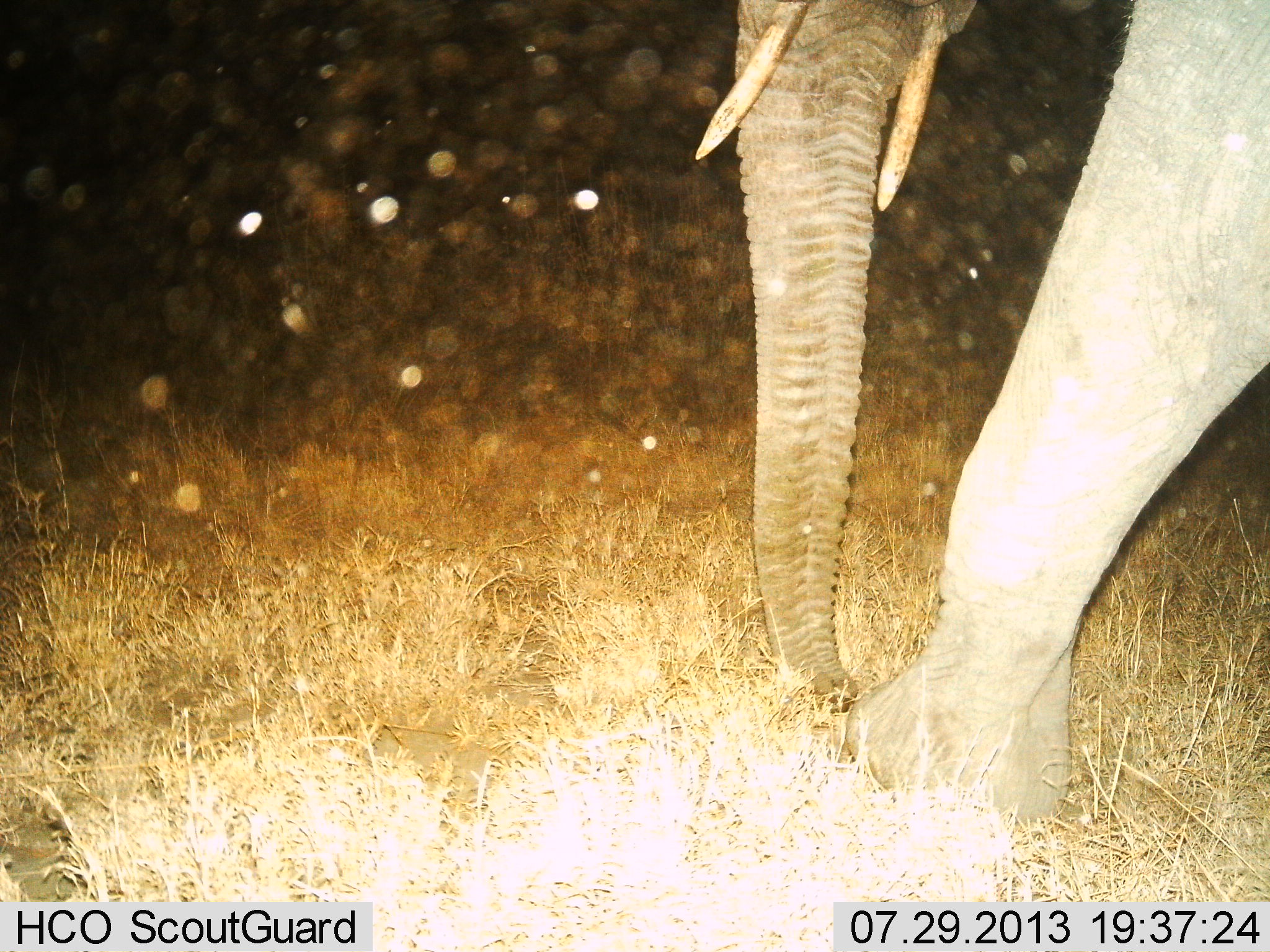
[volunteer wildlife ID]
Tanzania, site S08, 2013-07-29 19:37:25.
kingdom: Animalia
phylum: Chordata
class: Mammalia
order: Proboscidea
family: Elephantidae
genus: Loxodonta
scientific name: Loxodonta africana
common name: african bush elephant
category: elephant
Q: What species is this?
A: Elephant (african bush elephant) (Loxodonta africana).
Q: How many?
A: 1.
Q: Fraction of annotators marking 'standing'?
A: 0%.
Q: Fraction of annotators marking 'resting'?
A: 0%.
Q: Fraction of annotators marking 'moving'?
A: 90%.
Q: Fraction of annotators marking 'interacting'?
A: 0%.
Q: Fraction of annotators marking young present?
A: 0%.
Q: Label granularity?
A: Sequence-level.